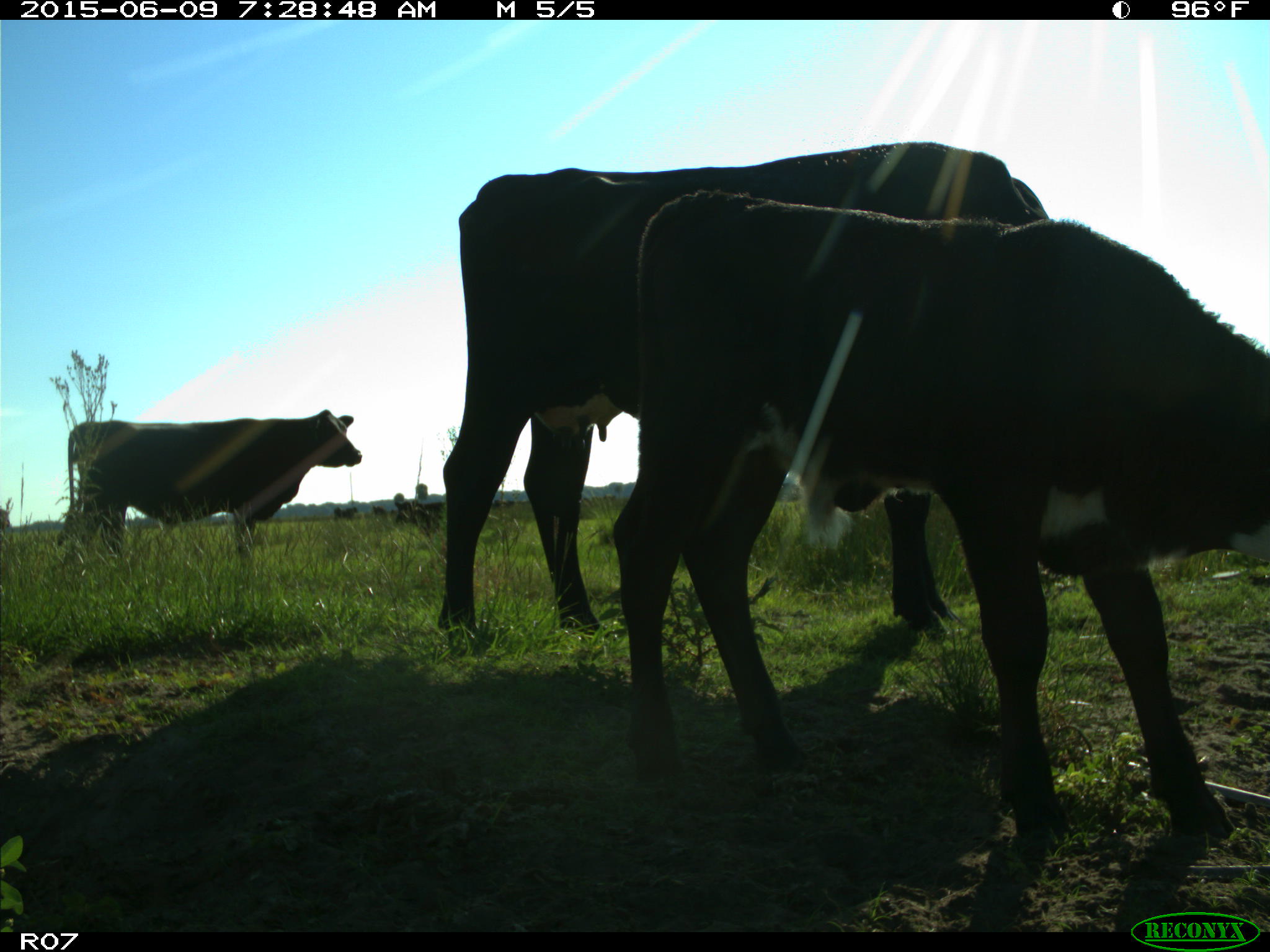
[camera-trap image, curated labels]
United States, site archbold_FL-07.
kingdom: Animalia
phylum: Chordata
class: Mammalia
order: Artiodactyla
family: Bovidae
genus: Bos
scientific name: Bos taurus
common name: domestic cow